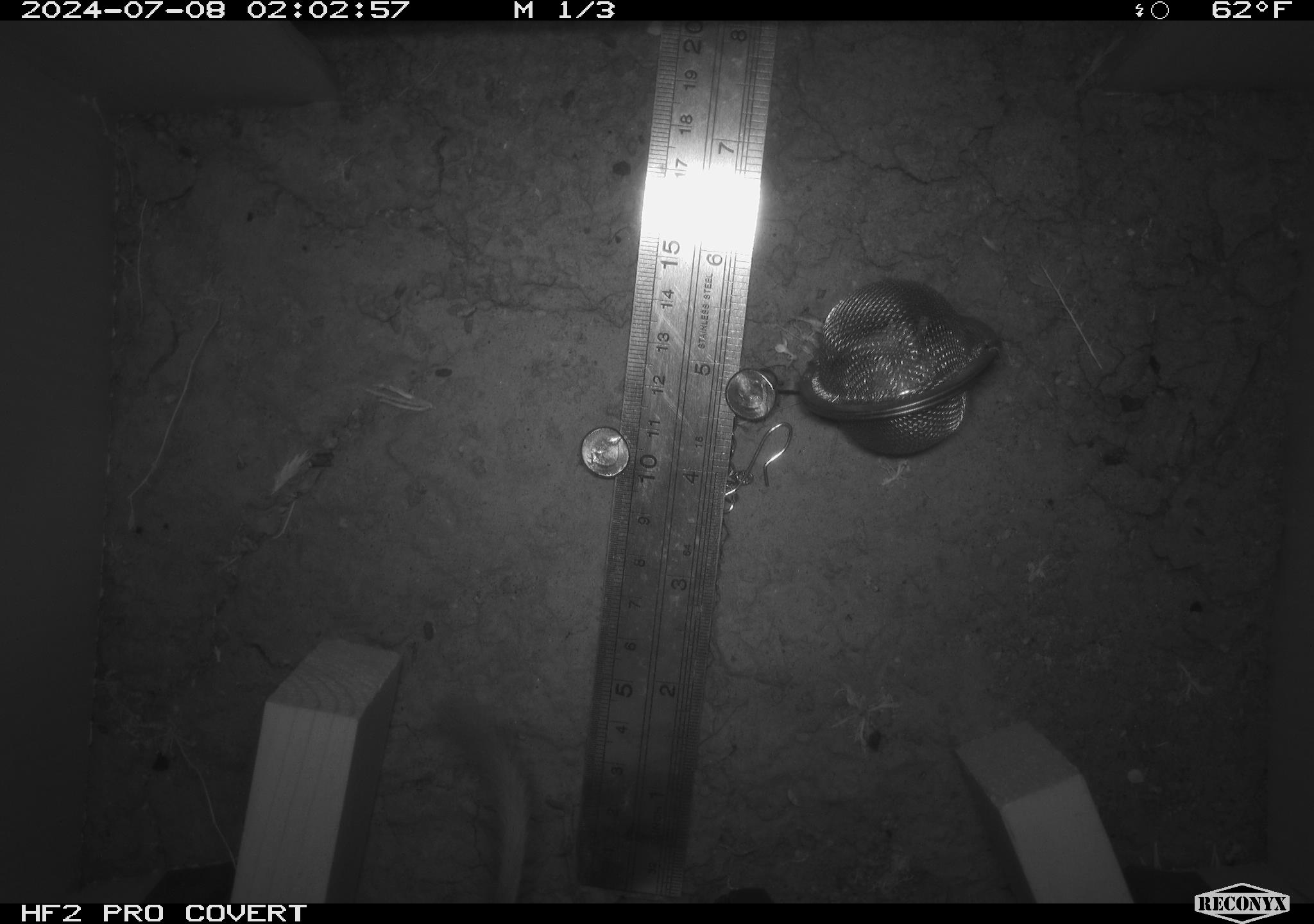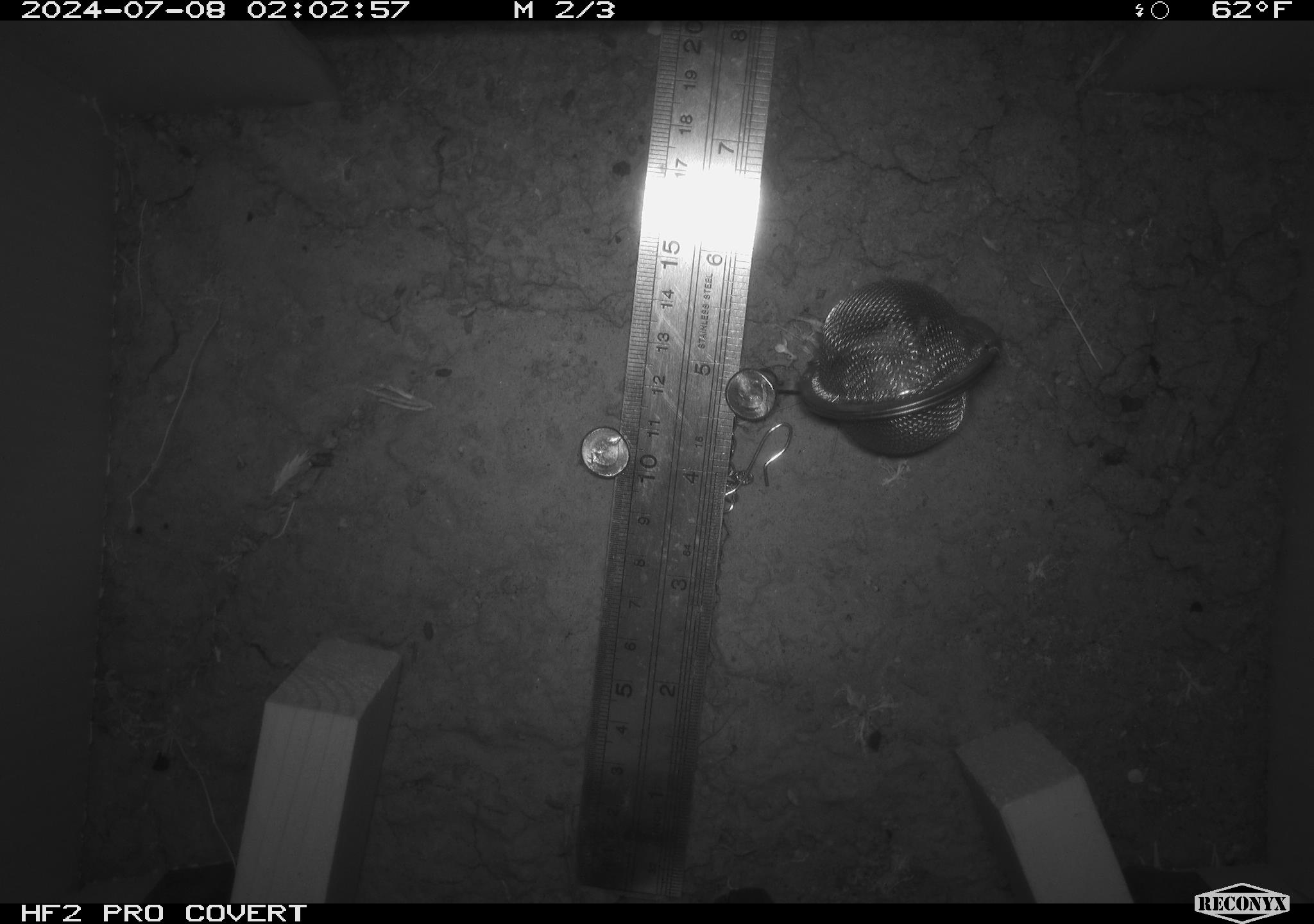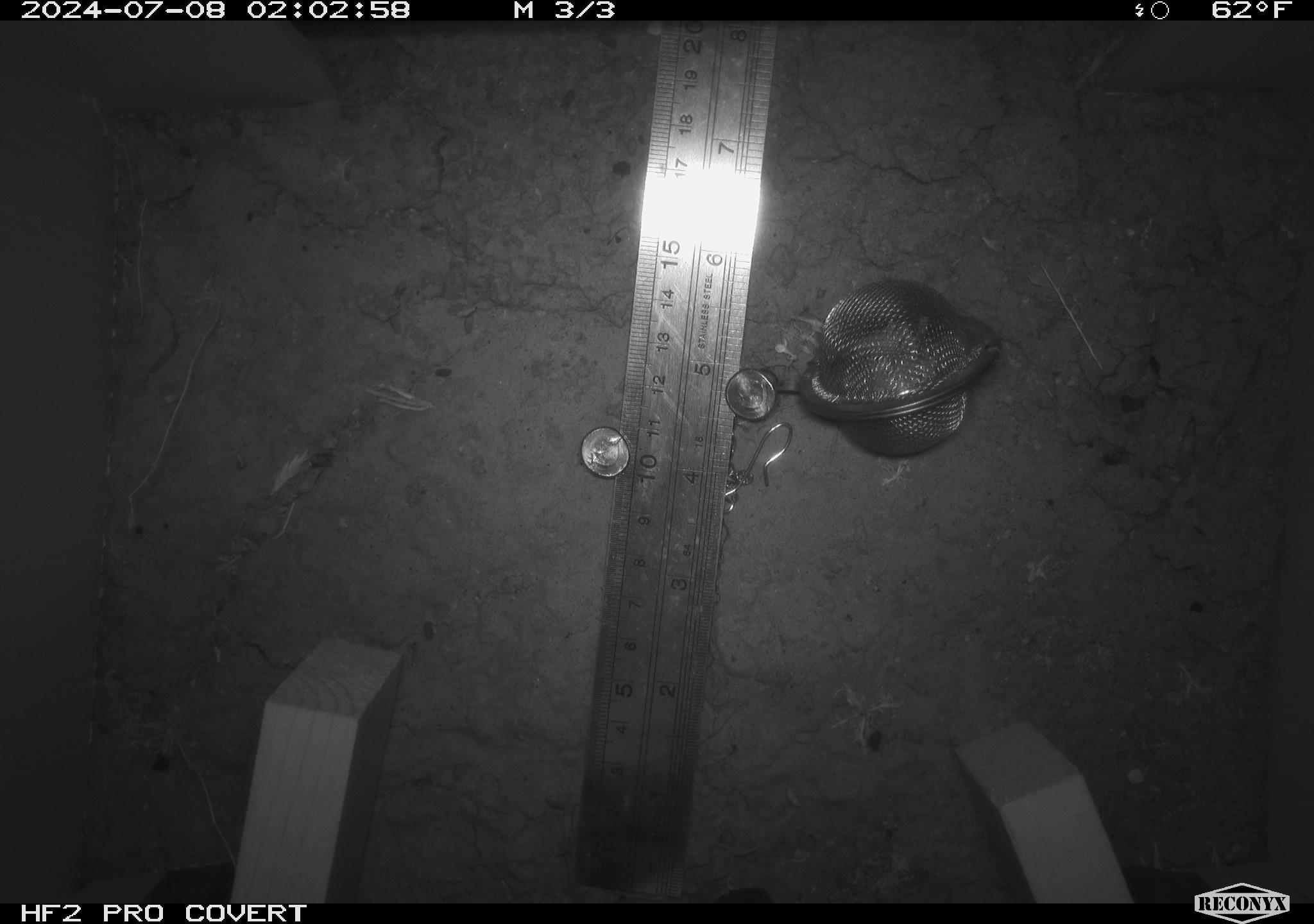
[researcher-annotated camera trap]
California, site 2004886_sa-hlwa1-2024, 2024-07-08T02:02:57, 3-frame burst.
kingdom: Animalia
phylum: Chordata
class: Mammalia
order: Rodentia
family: Heteromyidae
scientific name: Heteromyidae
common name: kangaroo rats and pocket mice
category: heteromyidae family